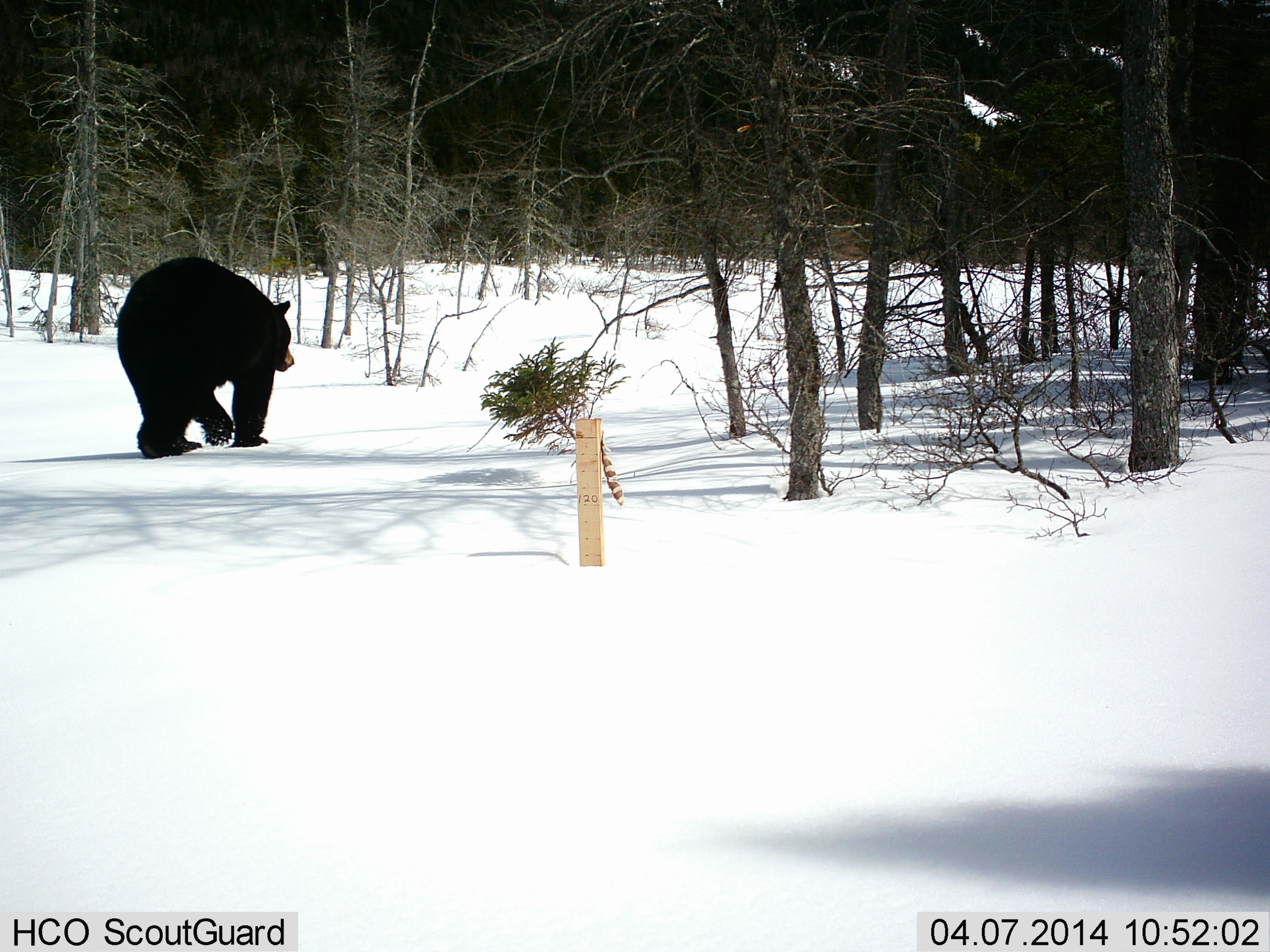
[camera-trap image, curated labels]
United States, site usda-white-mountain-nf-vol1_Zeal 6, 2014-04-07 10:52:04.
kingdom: Animalia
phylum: Chordata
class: Mammalia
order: Carnivora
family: Ursidae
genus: Ursus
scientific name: Ursus americanus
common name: black bear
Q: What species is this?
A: Black bear (Ursus americanus).